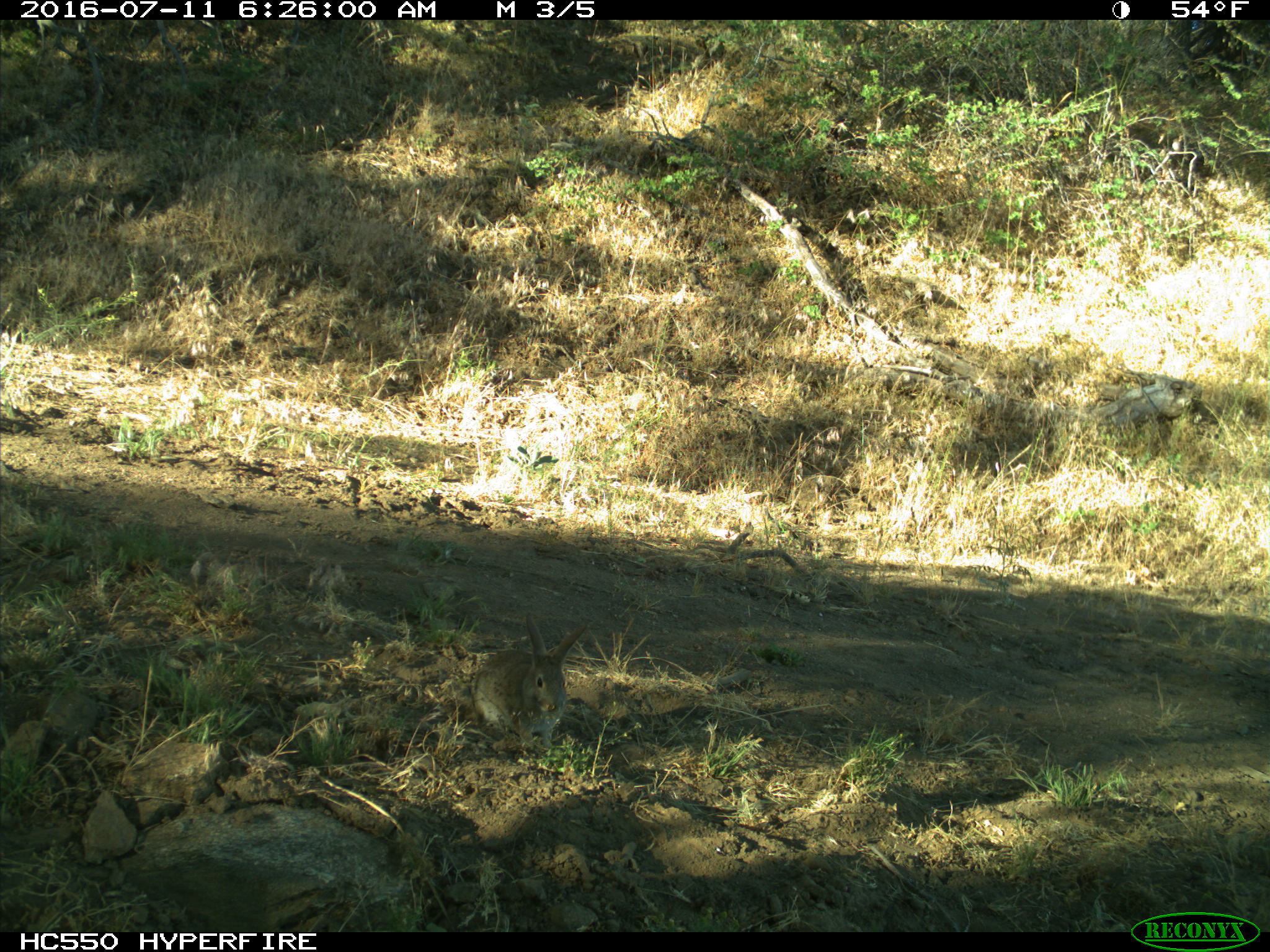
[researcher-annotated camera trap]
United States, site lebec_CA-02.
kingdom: Animalia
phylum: Chordata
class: Mammalia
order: Lagomorpha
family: Leporidae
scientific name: Leporidae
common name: rabbits and hares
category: unidentified rabbit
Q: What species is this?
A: Unidentified rabbit (rabbits and hares) (Leporidae).